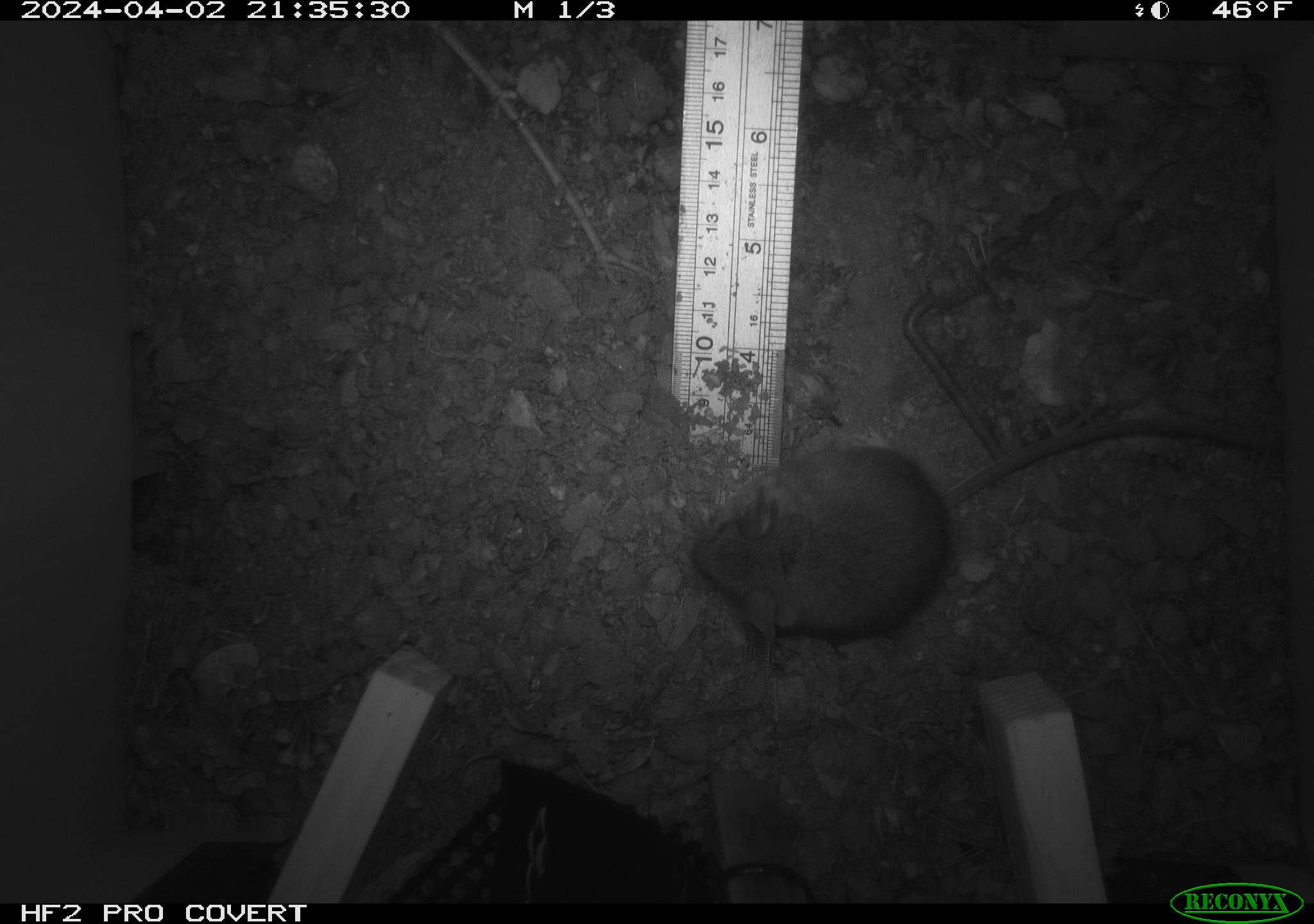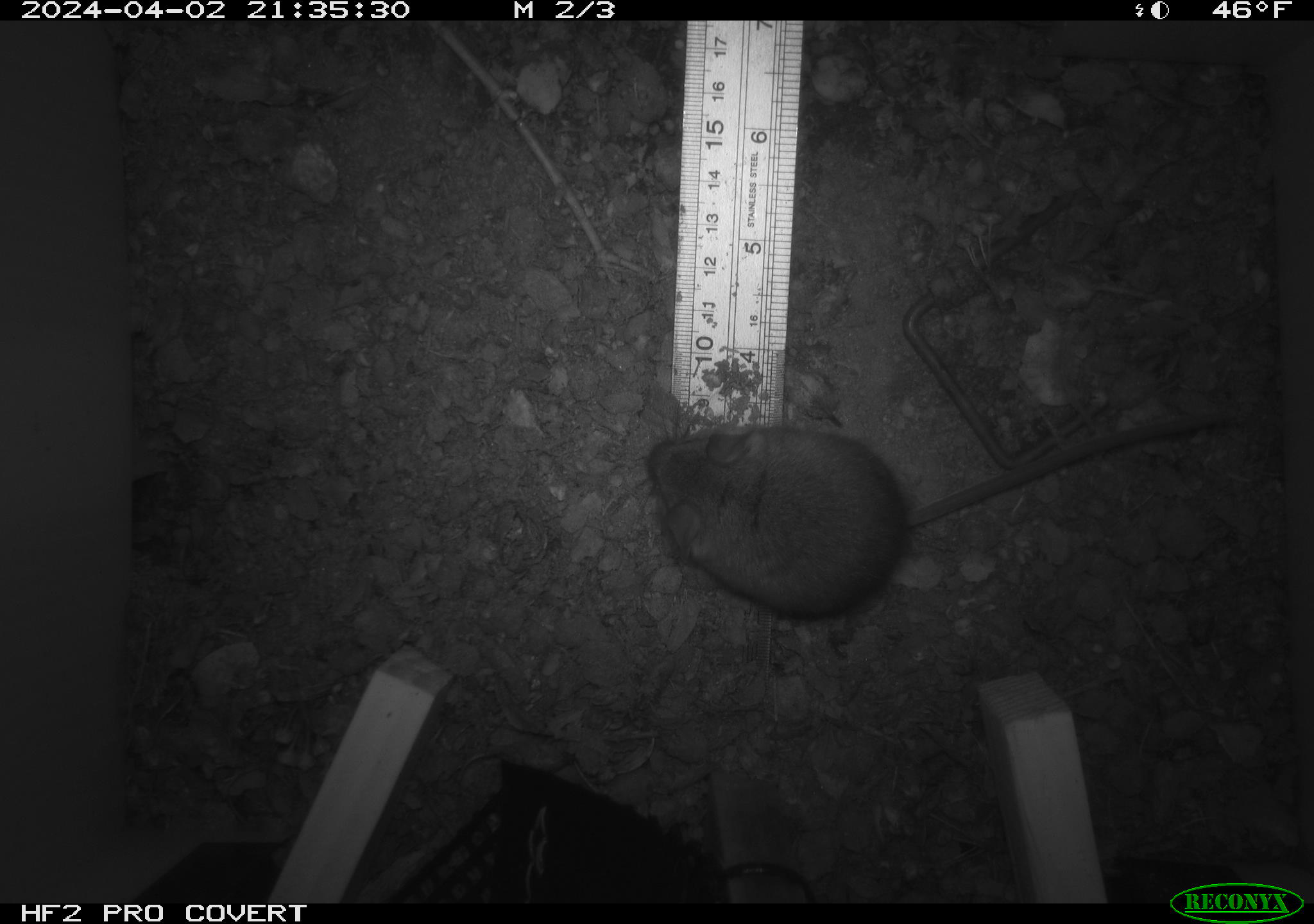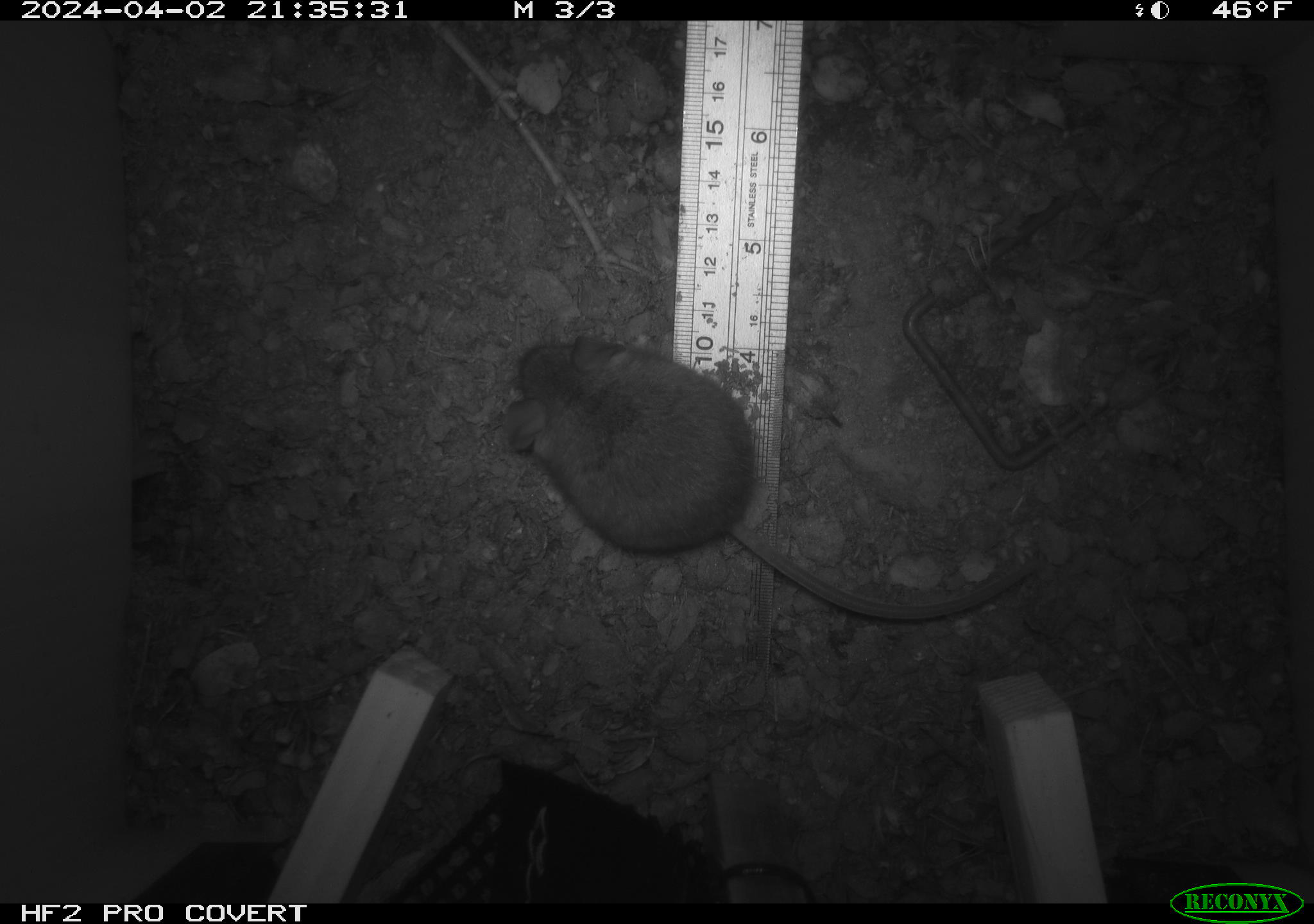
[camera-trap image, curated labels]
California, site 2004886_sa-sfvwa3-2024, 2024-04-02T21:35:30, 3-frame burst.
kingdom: Animalia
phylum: Chordata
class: Mammalia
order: Rodentia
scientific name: Rodentia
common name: mouse species